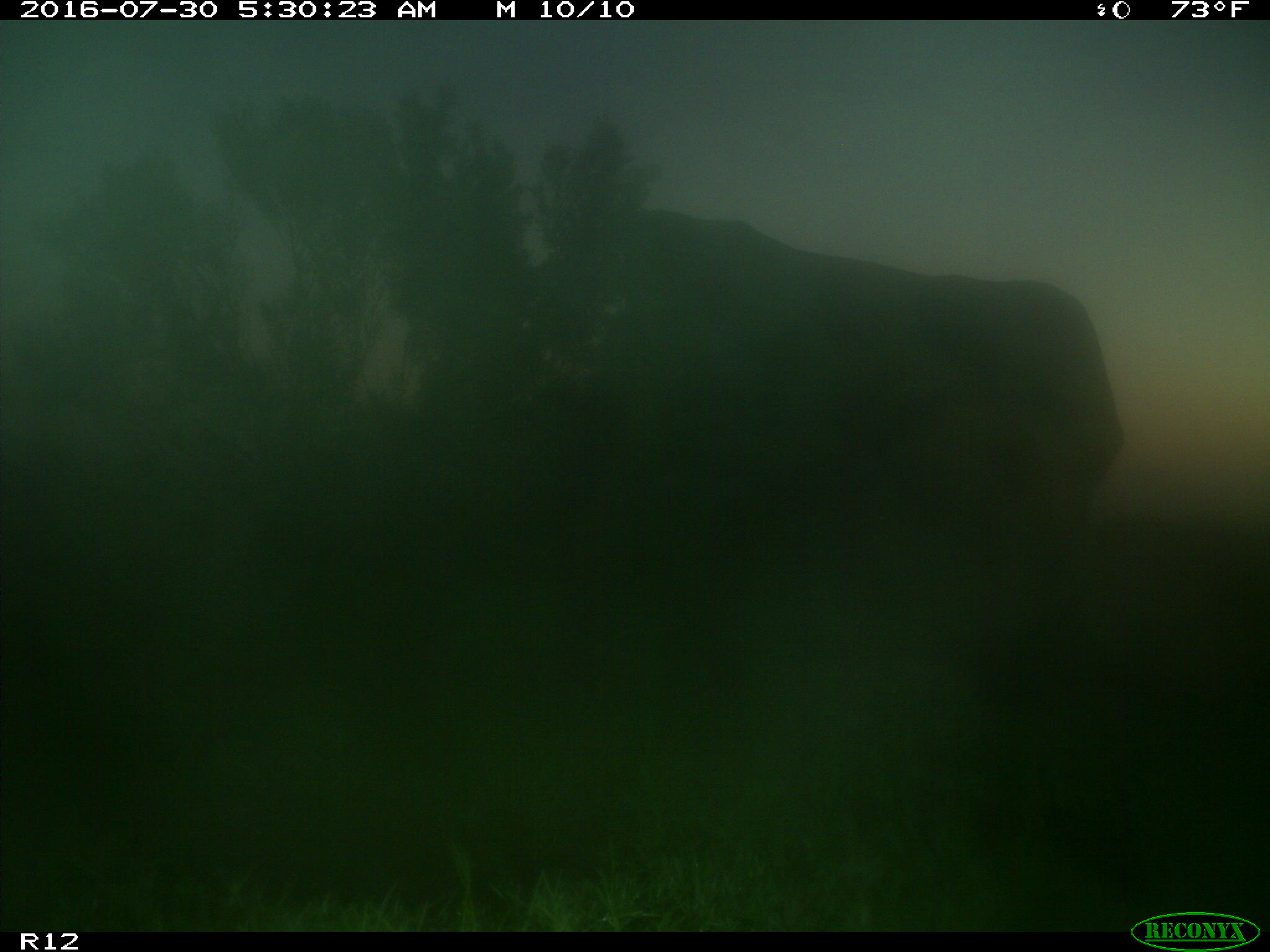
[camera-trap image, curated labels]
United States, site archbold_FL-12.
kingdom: Animalia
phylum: Chordata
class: Mammalia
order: Artiodactyla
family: Bovidae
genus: Bos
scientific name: Bos taurus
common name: domestic cow